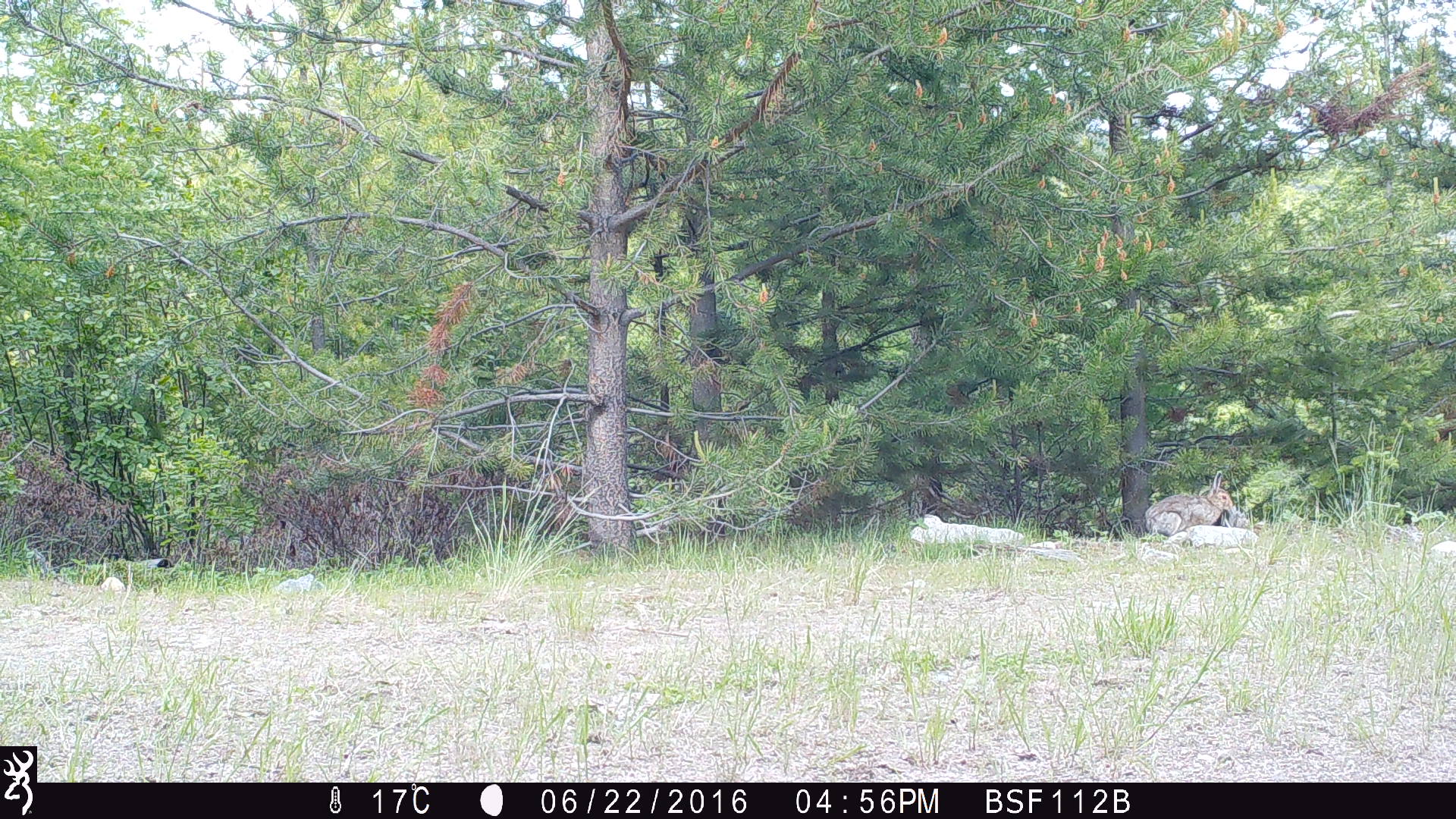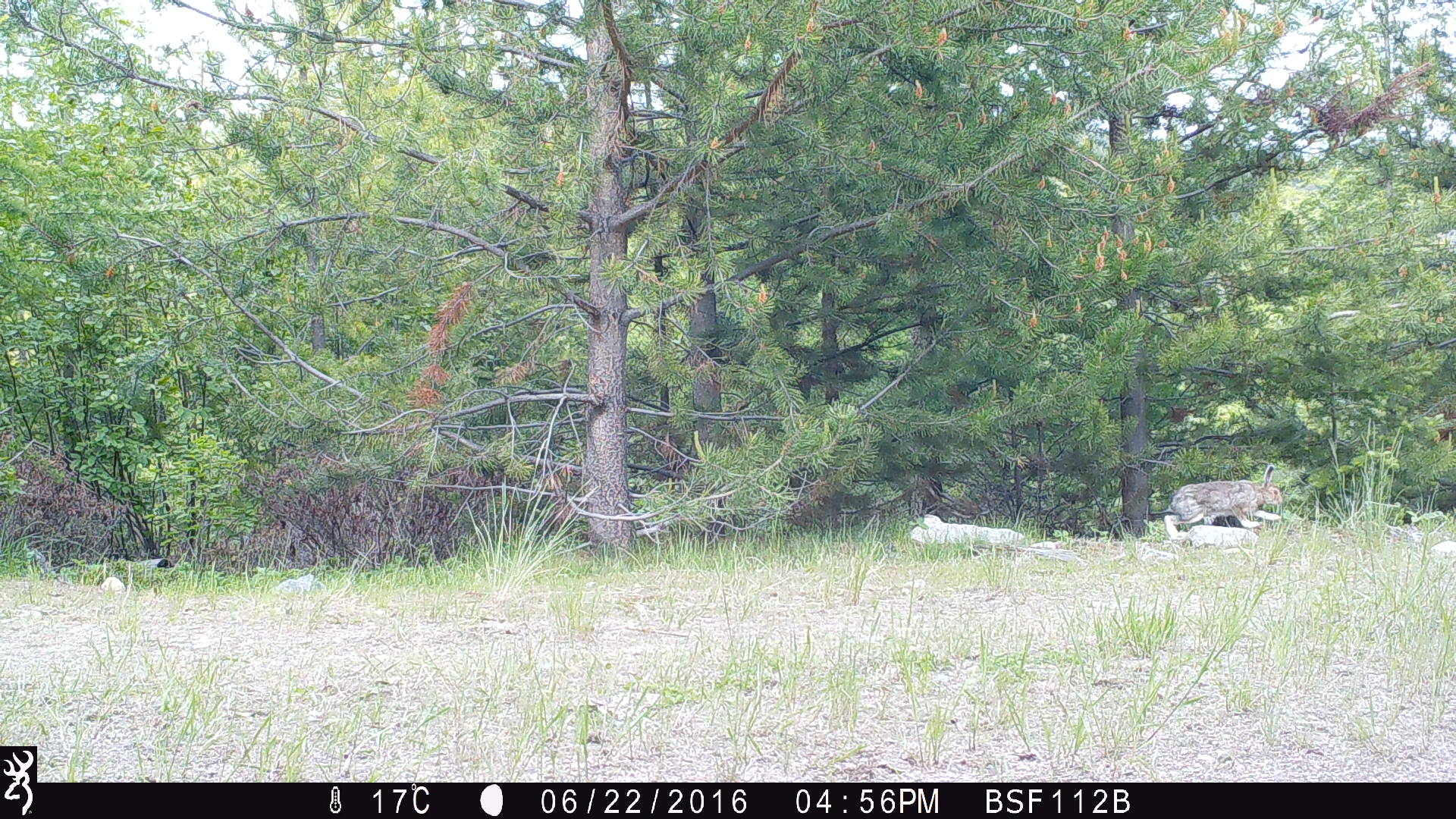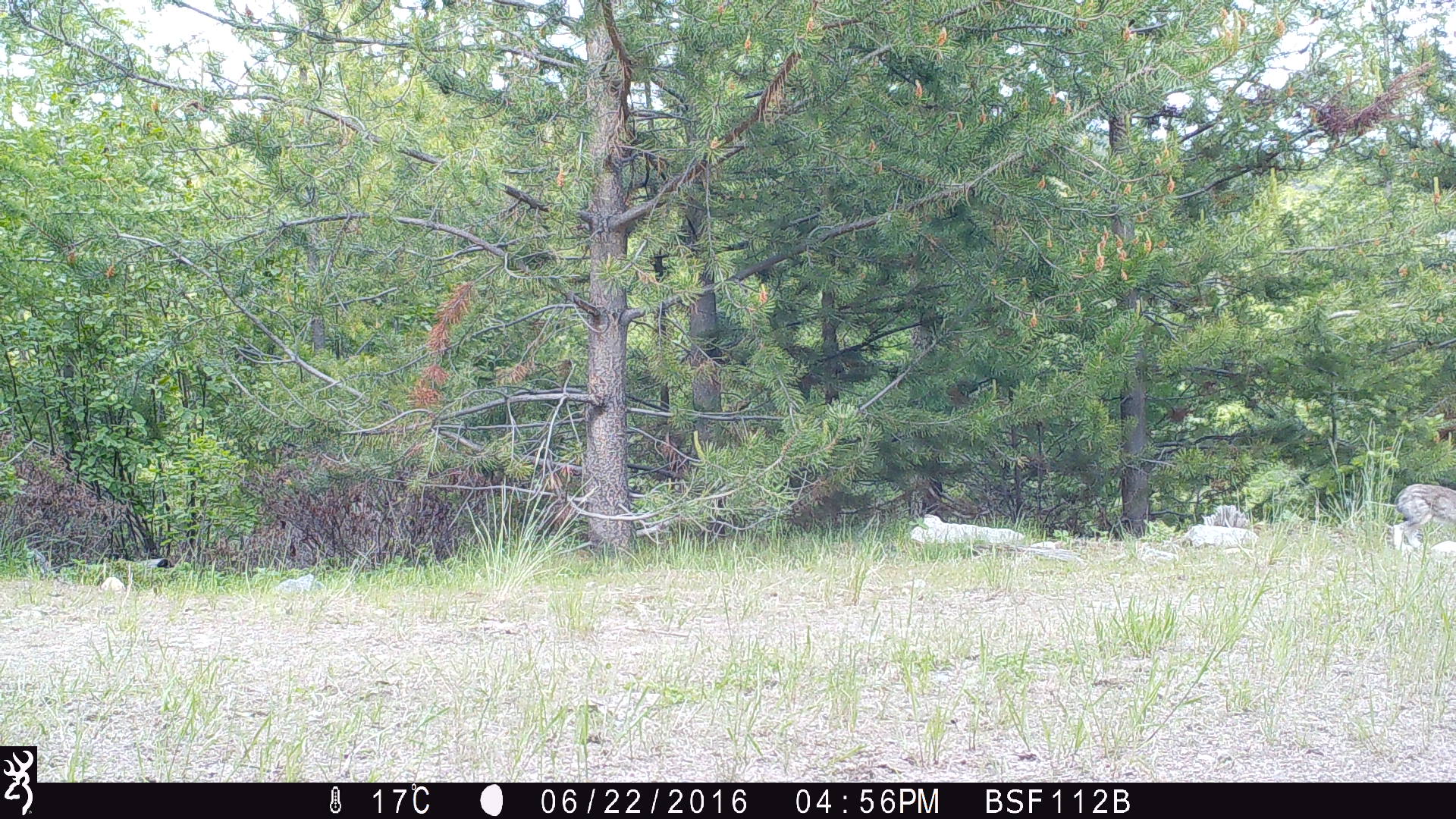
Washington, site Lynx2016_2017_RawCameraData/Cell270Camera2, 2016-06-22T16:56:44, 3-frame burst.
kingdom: Animalia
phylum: Chordata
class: Mammalia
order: Lagomorpha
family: Leporidae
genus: Lepus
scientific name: Lepus americanus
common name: snowshoe hare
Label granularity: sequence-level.